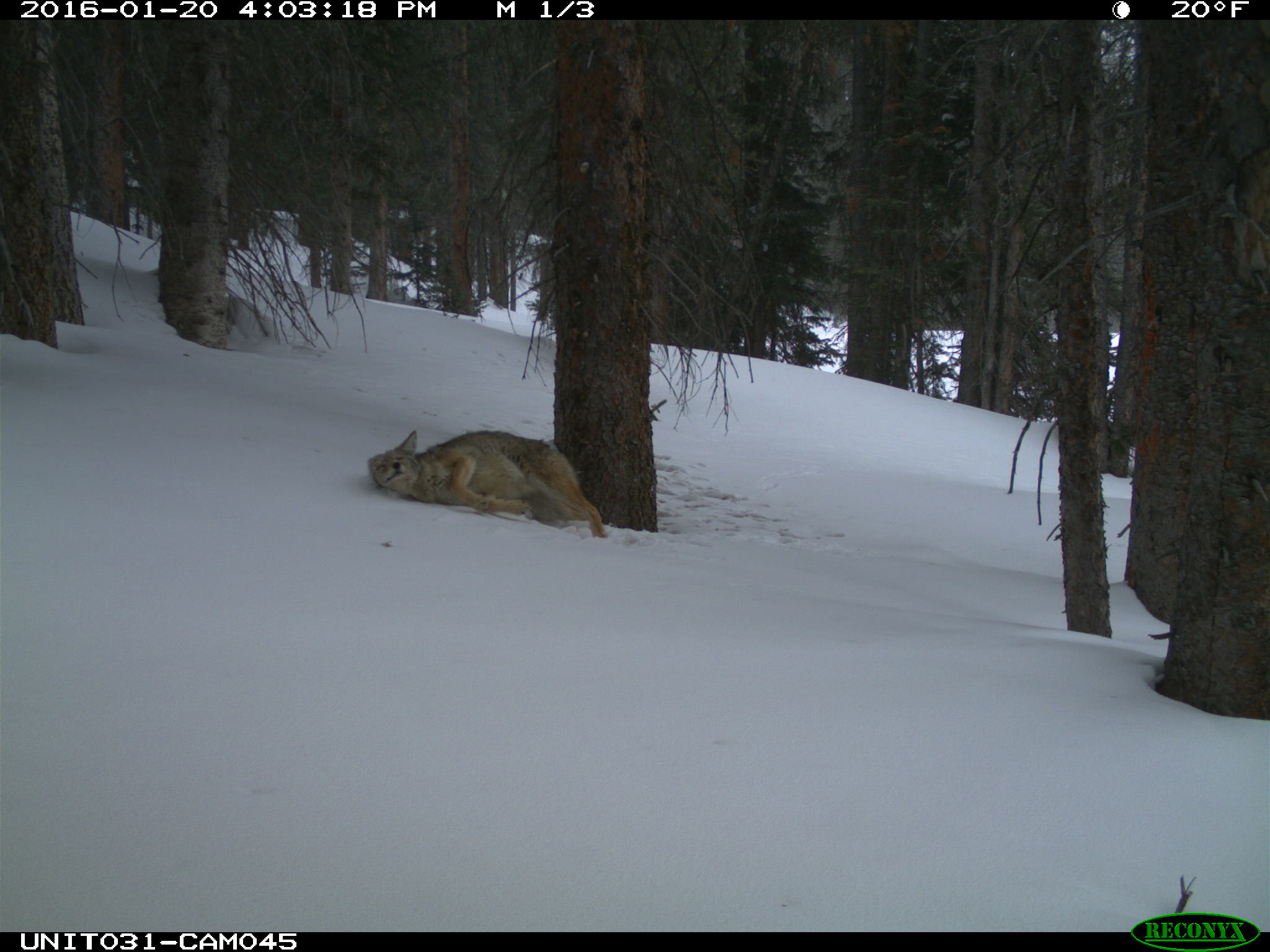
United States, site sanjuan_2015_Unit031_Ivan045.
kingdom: Animalia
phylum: Chordata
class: Mammalia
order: Carnivora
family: Canidae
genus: Canis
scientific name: Canis latrans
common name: coyote